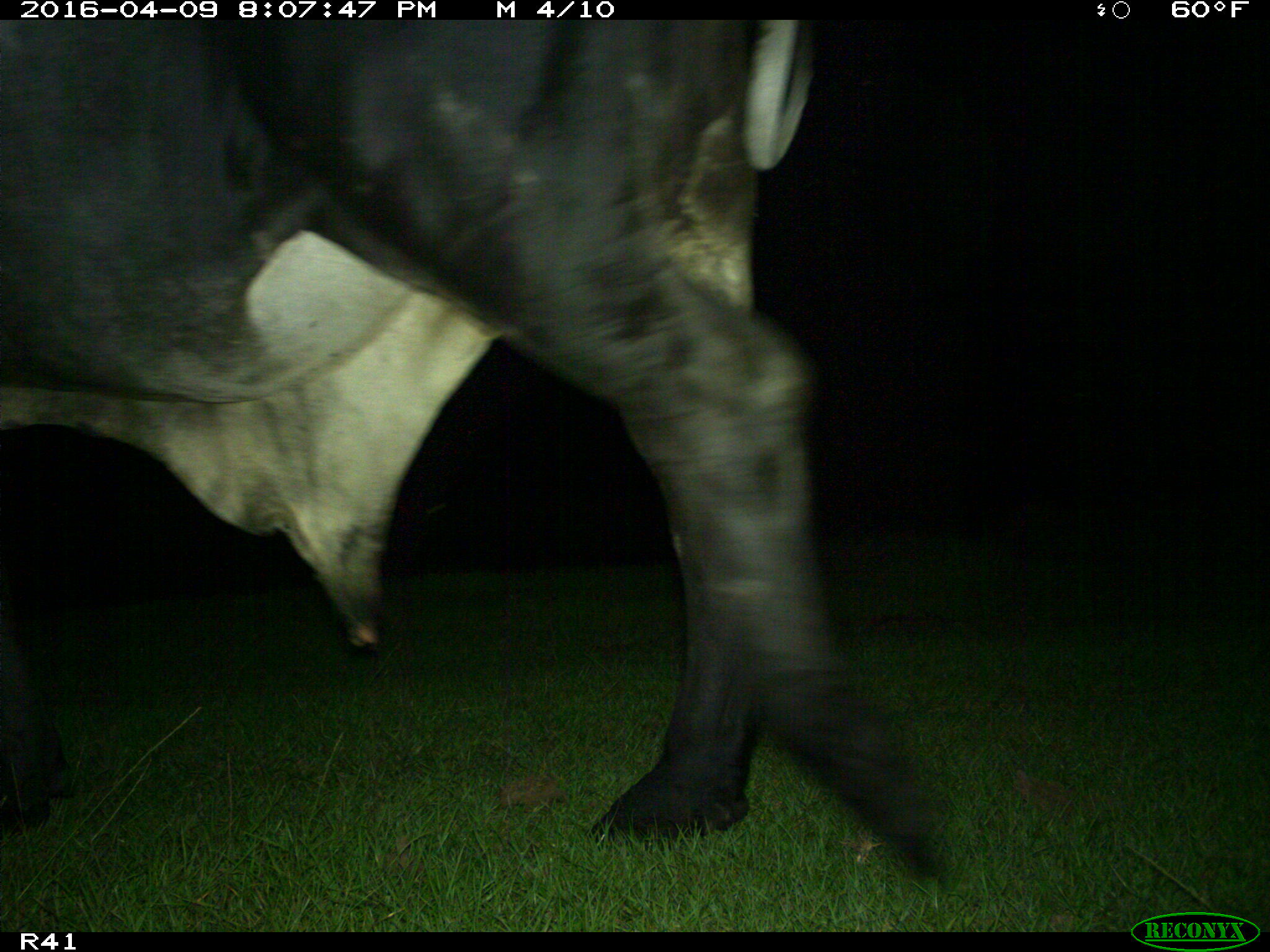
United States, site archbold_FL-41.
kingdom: Animalia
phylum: Chordata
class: Mammalia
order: Artiodactyla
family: Bovidae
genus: Bos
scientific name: Bos taurus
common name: domestic cow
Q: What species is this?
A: Bos taurus (domestic cow).